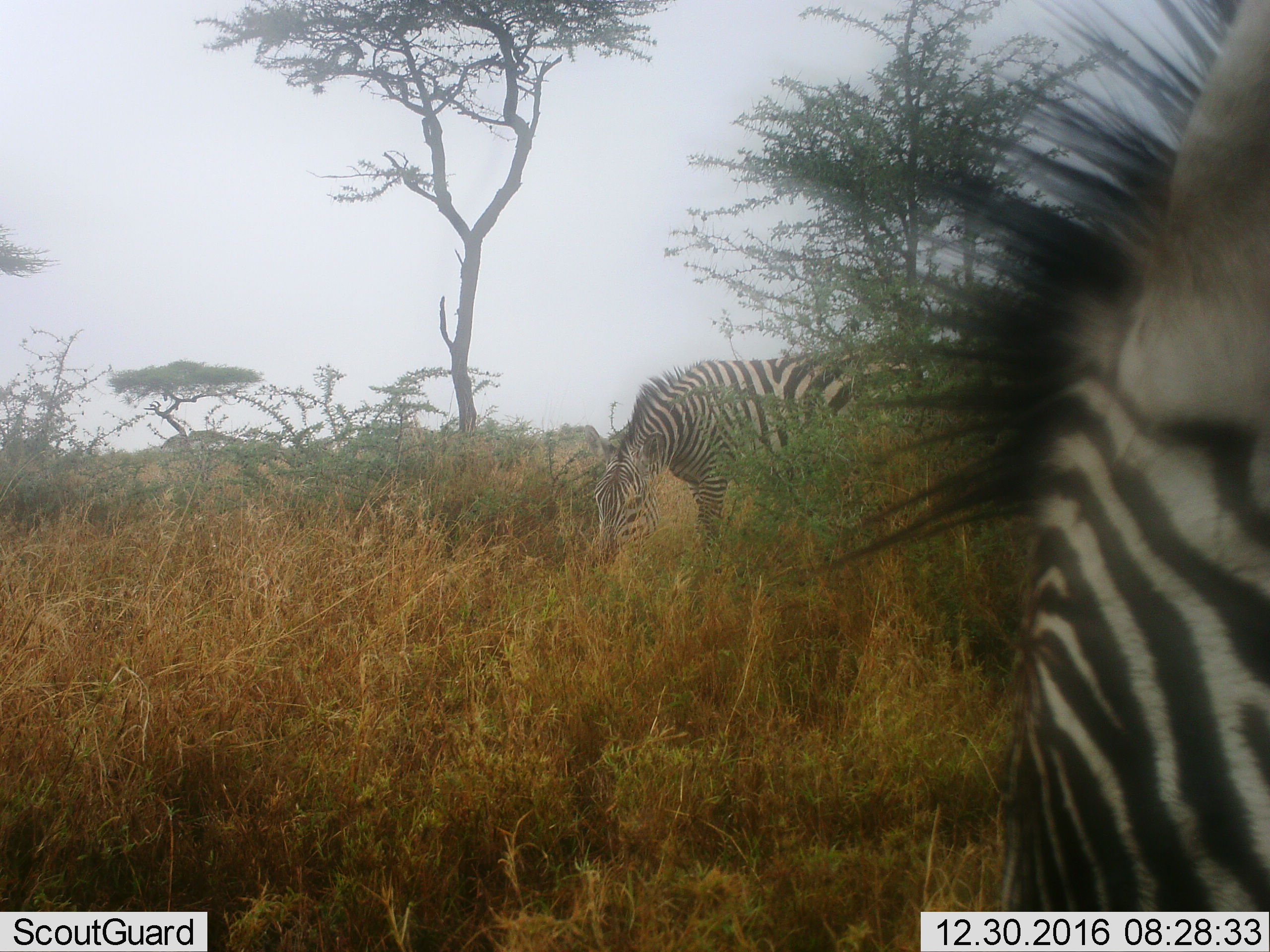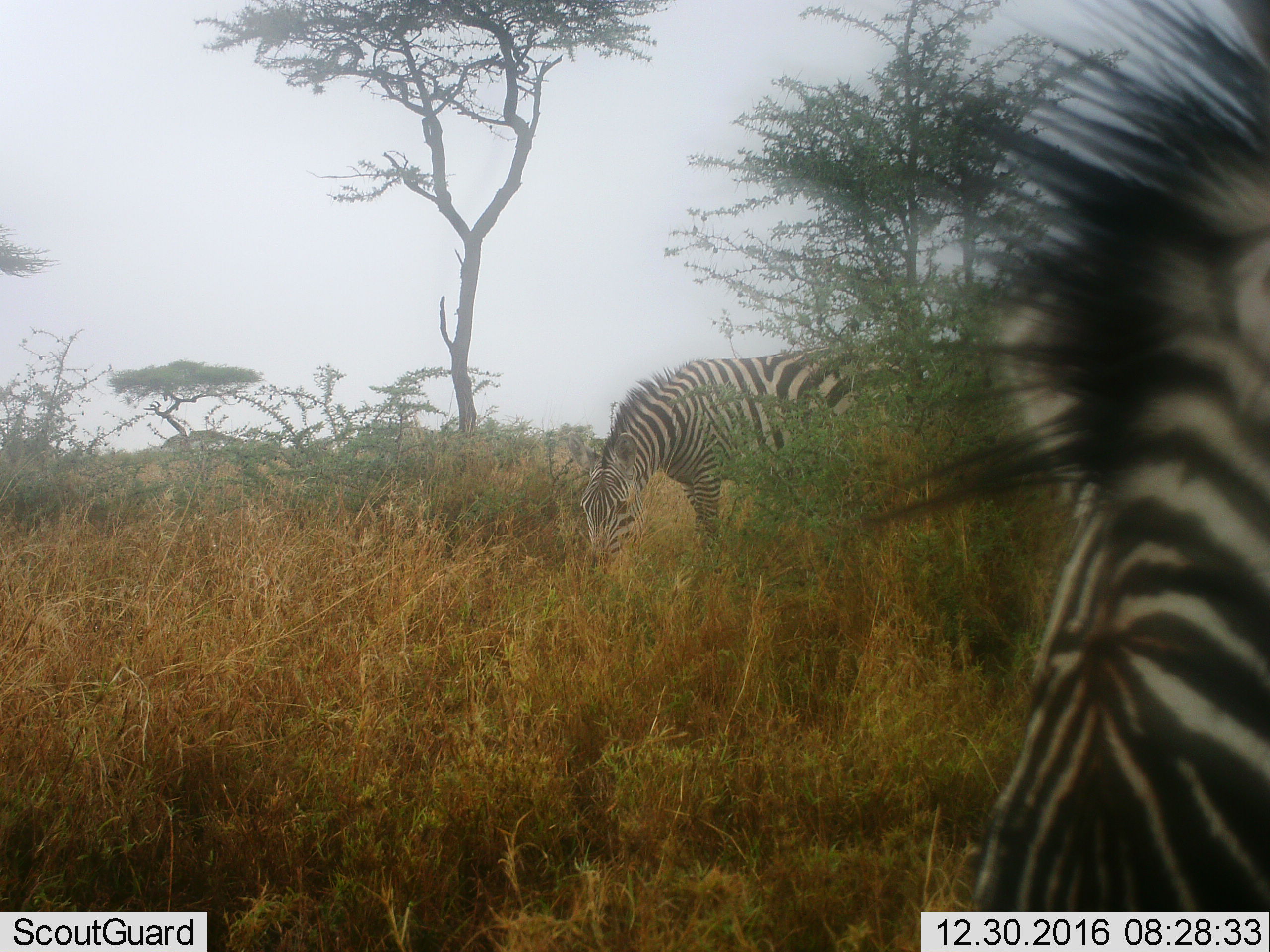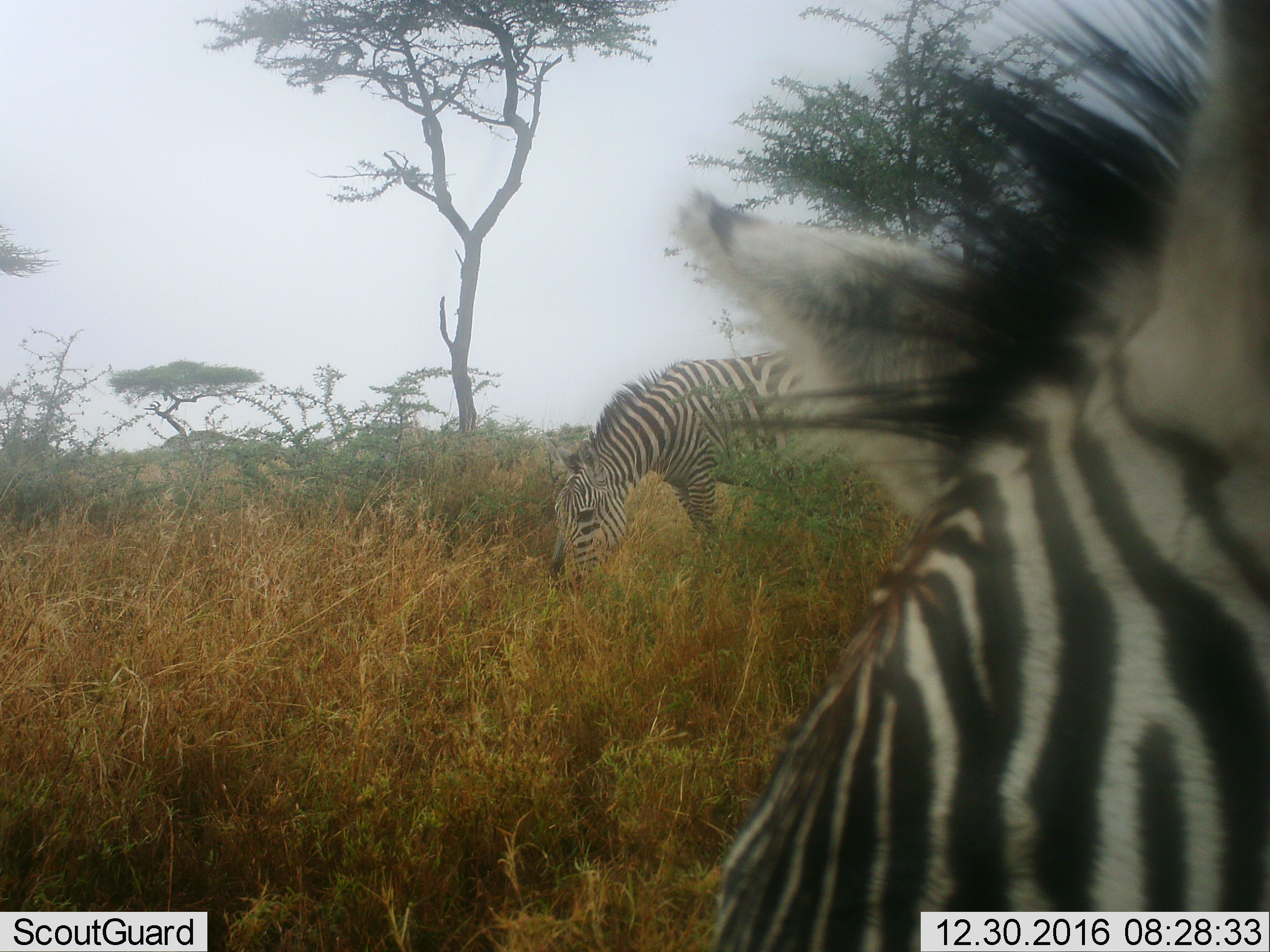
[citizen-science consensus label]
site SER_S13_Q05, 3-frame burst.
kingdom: Animalia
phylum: Chordata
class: Mammalia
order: Perissodactyla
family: Equidae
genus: Equus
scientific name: Equus quagga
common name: plains zebra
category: zebraplains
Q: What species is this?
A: Zebraplains (plains zebra) (Equus quagga).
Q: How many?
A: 2.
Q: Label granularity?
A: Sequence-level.